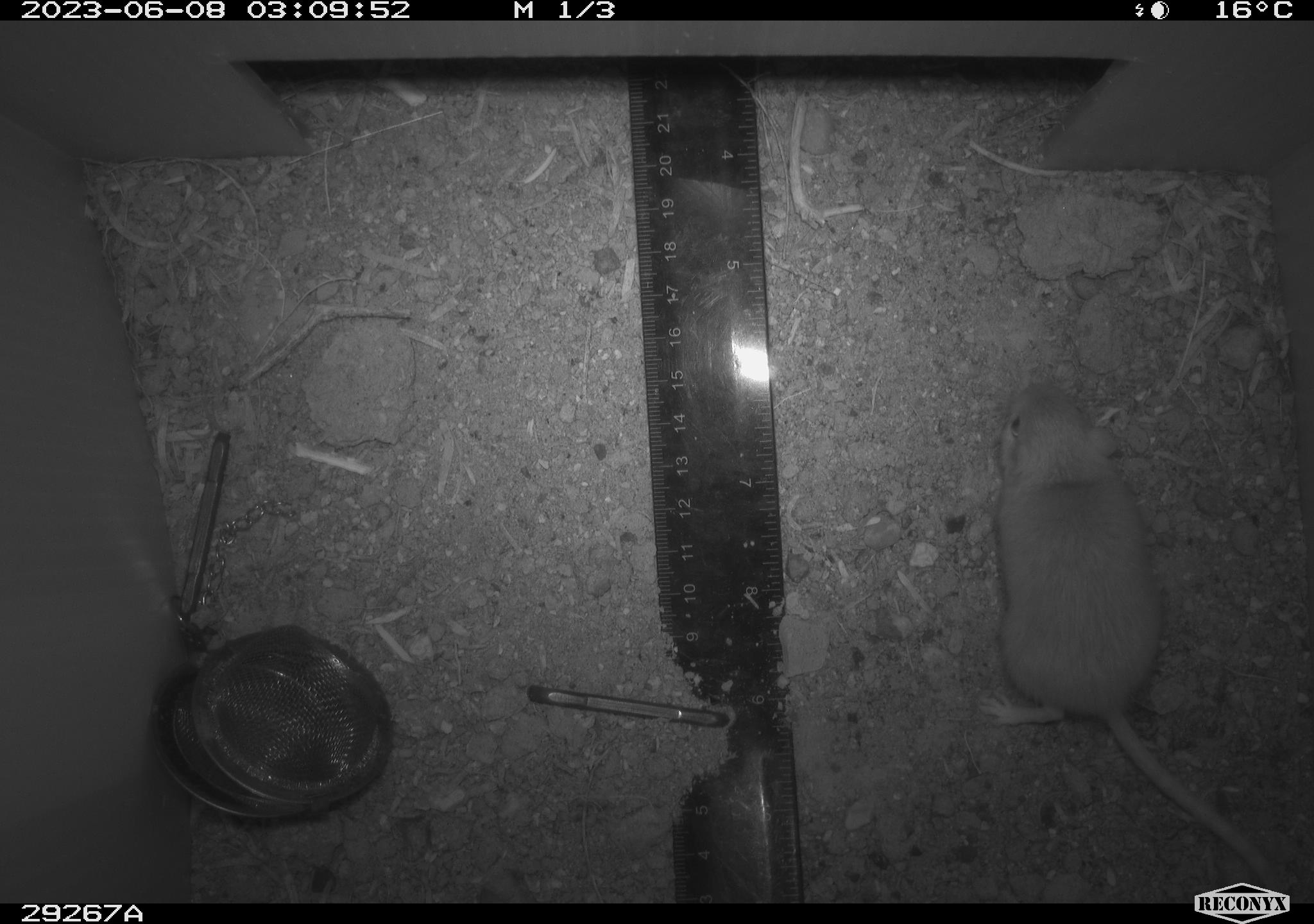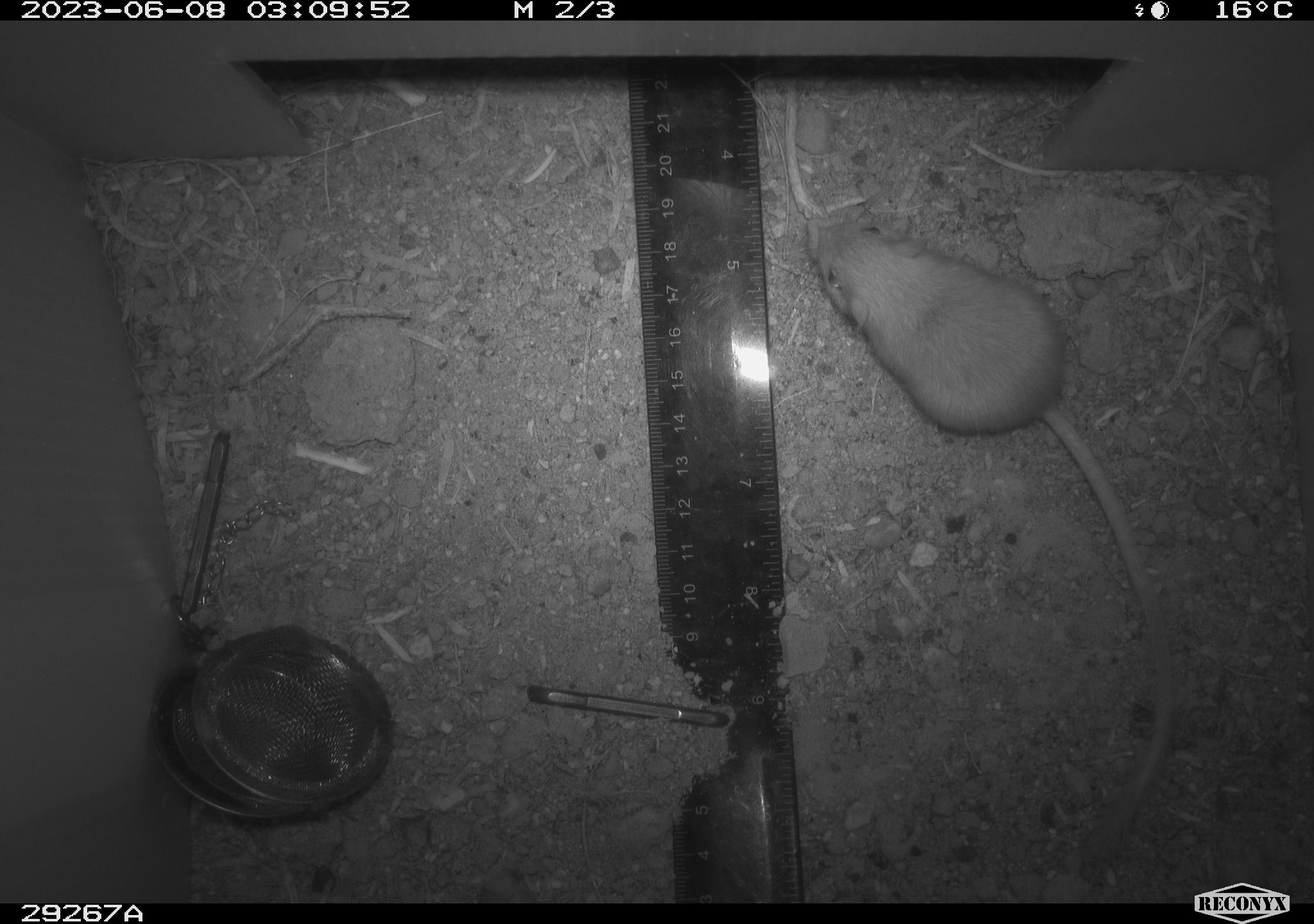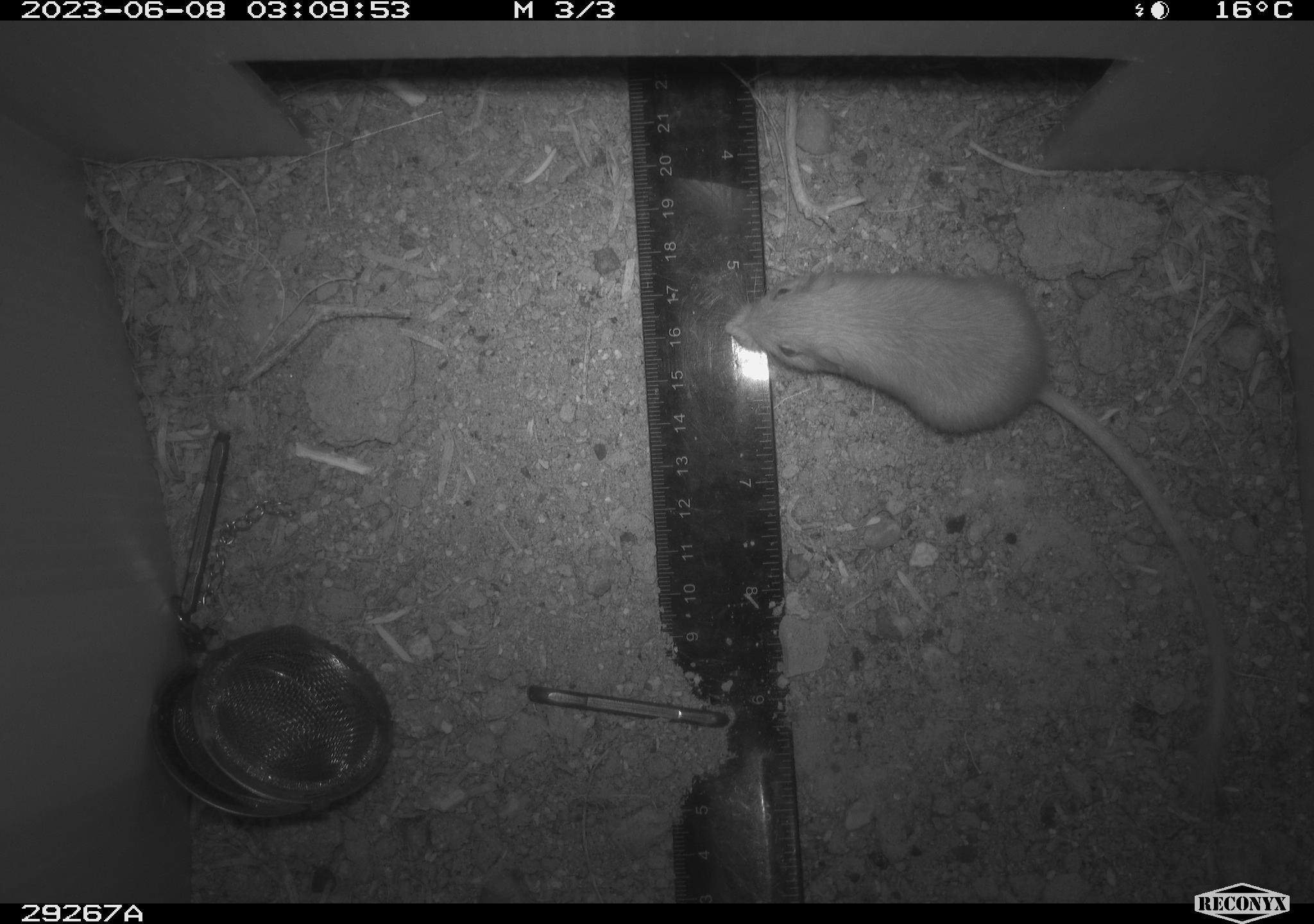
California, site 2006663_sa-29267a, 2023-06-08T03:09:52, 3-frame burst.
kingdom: Animalia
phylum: Chordata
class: Mammalia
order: Rodentia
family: Heteromyidae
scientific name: Heteromyidae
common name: kangaroo rats and pocket mice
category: heteromyidae family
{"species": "heteromyidae family (kangaroo rats and pocket mice) (Heteromyidae)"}